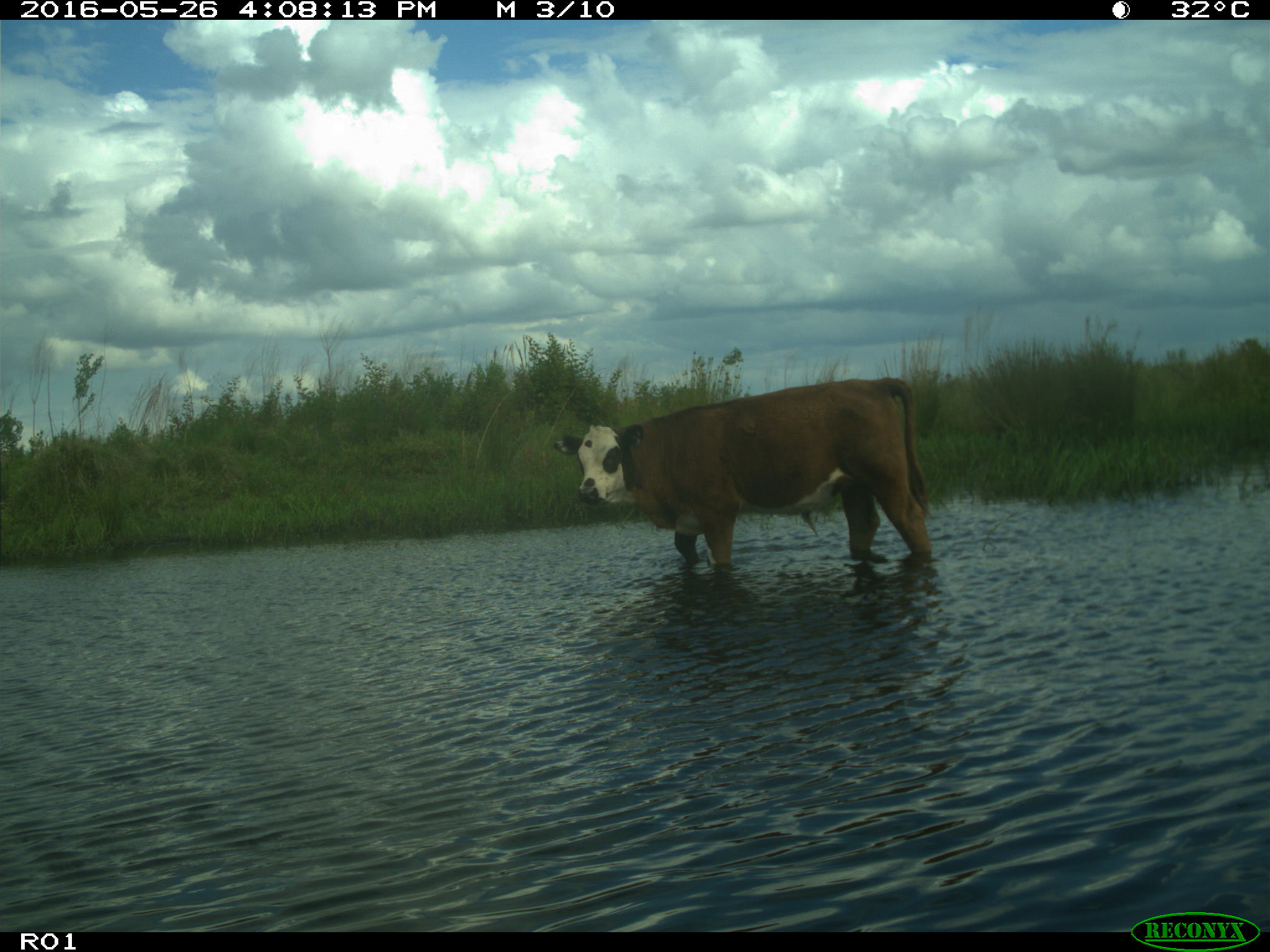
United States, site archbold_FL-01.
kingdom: Animalia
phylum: Chordata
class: Mammalia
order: Artiodactyla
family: Bovidae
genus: Bos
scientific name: Bos taurus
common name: domestic cow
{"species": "Bos taurus (domestic cow)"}